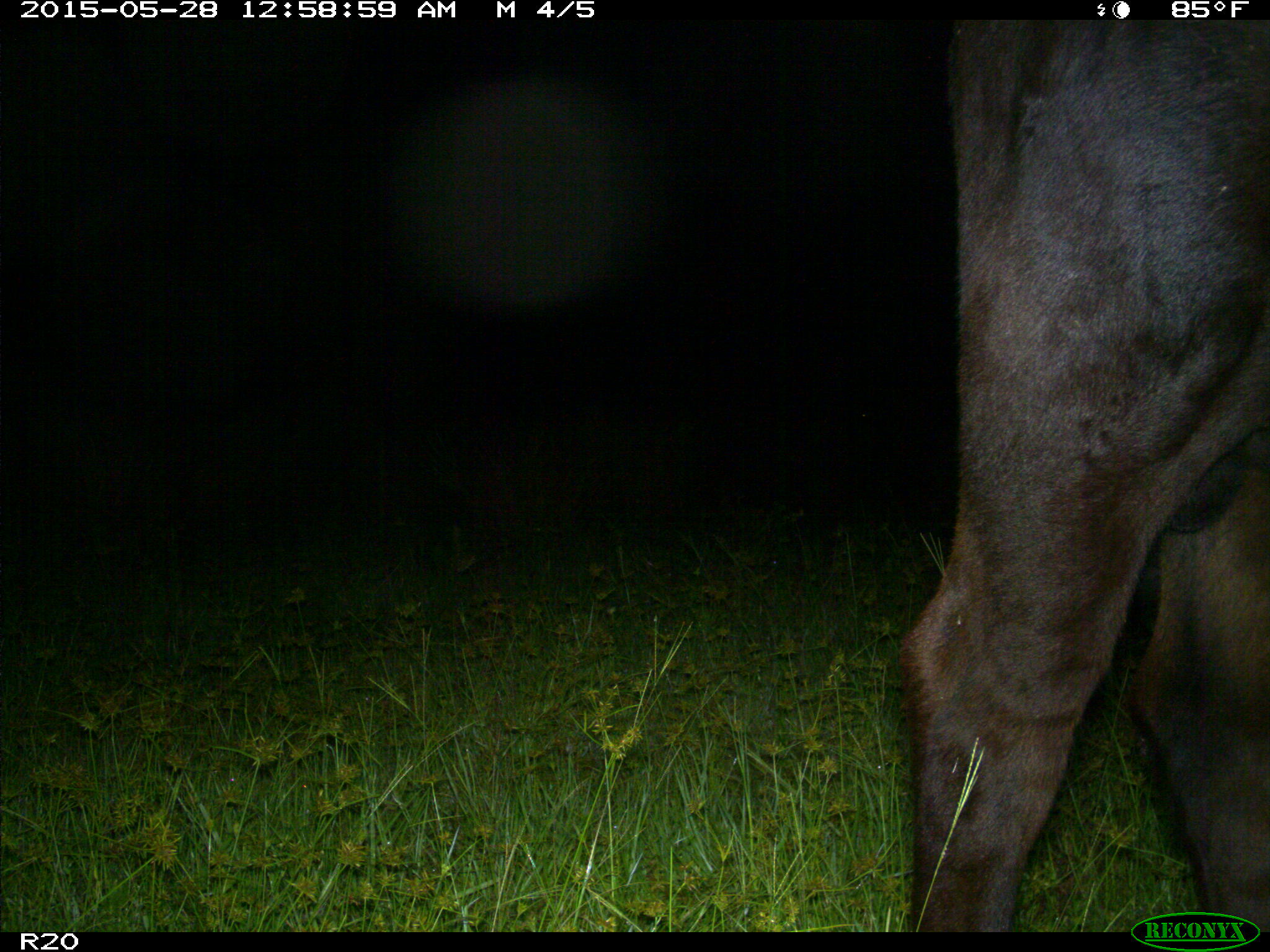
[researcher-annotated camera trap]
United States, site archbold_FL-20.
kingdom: Animalia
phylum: Chordata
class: Mammalia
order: Artiodactyla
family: Bovidae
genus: Bos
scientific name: Bos taurus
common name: domestic cow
Bos taurus (domestic cow).